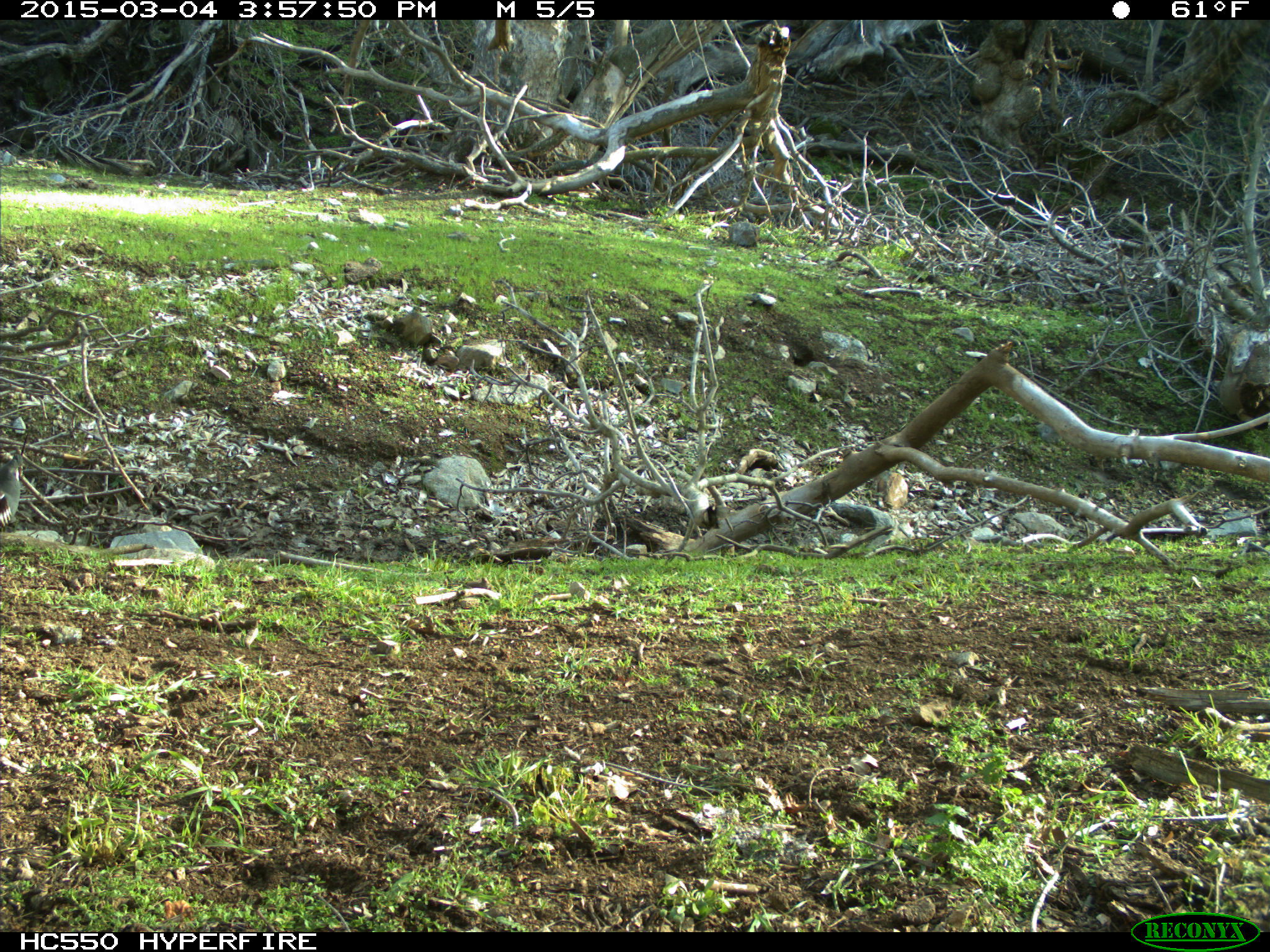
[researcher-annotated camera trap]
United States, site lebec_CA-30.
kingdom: Animalia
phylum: Chordata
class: Aves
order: Galliformes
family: Odontophoridae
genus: Callipepla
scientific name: Callipepla californica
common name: california quail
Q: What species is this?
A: Callipepla californica (california quail).